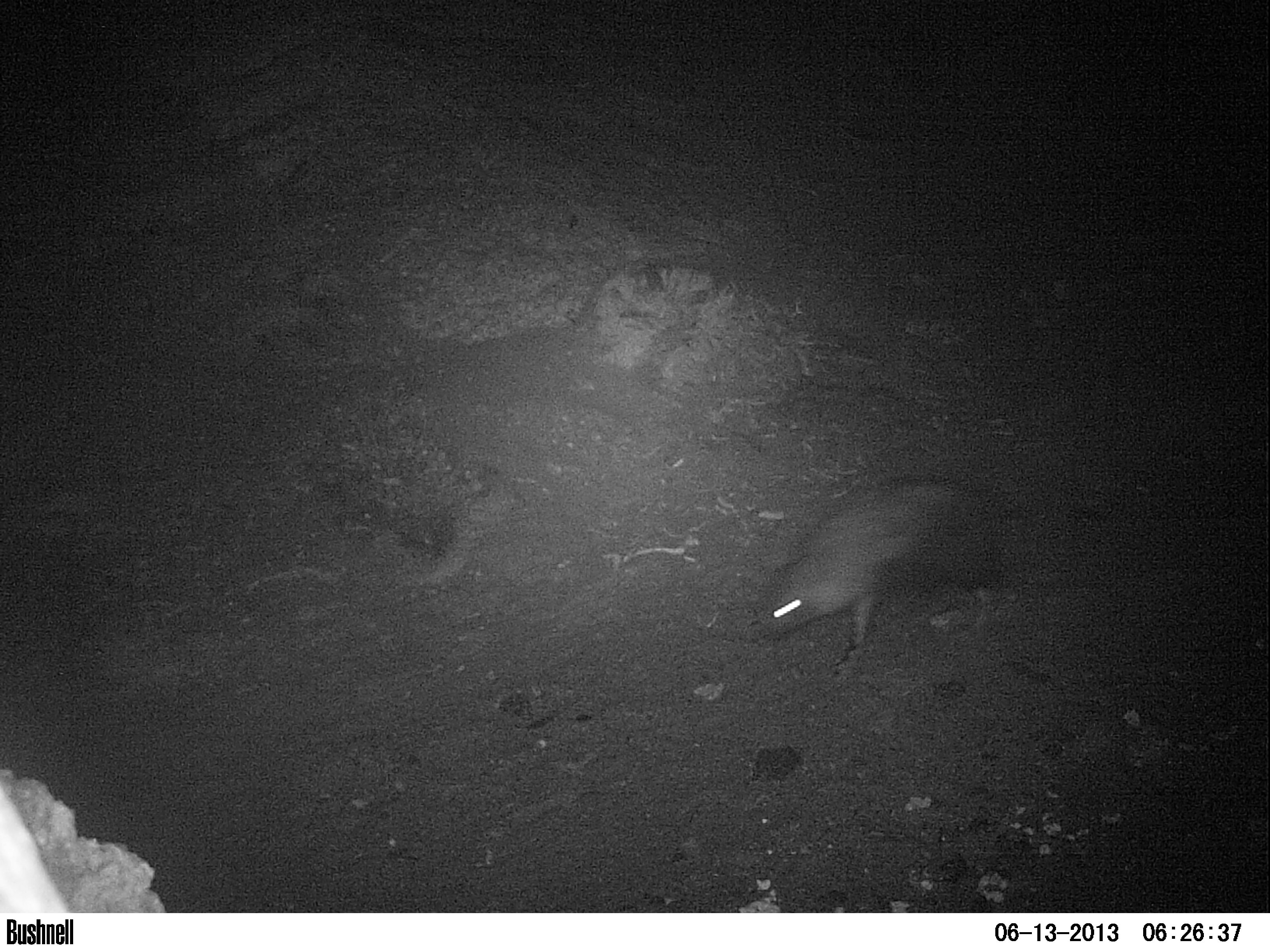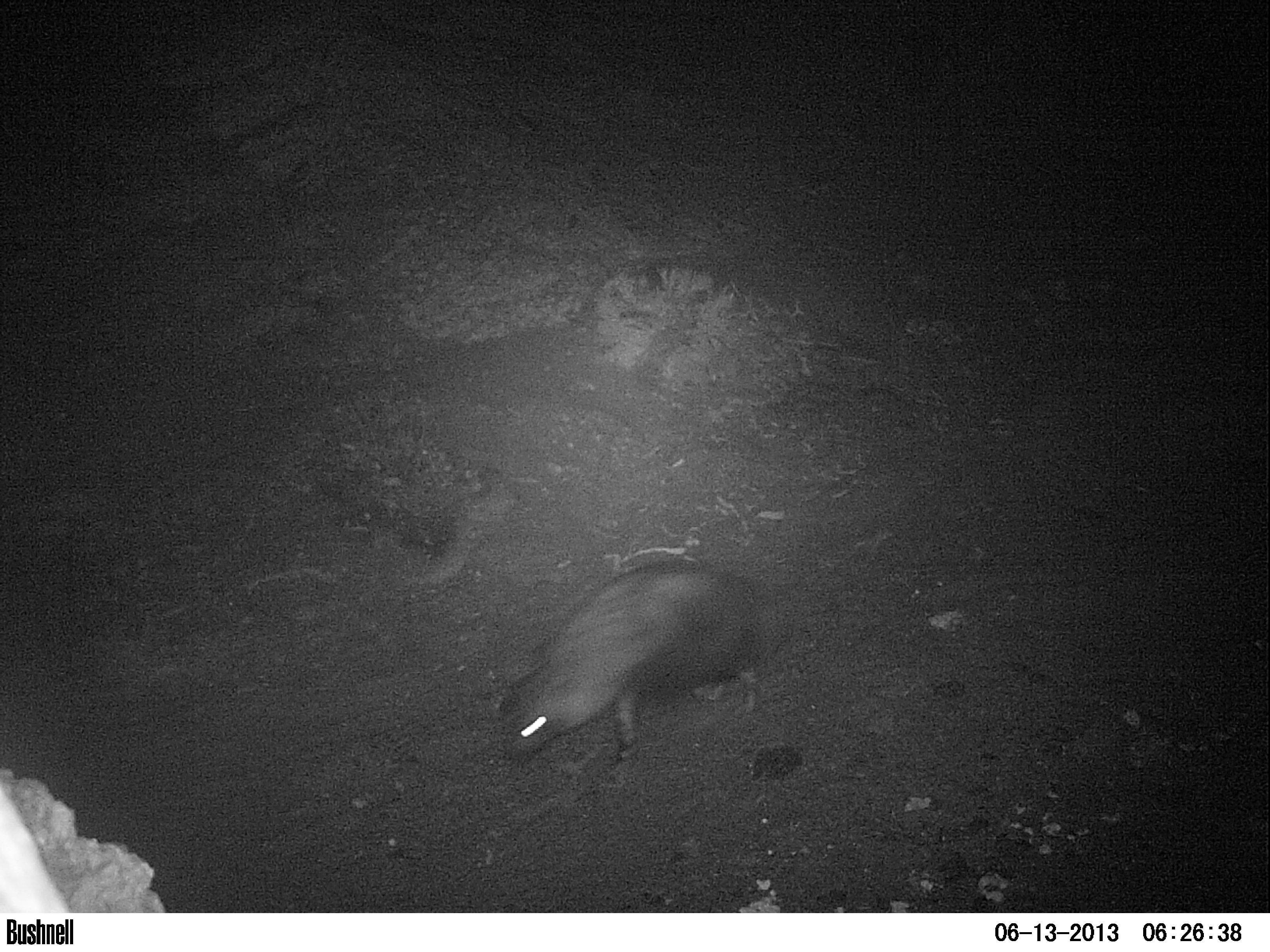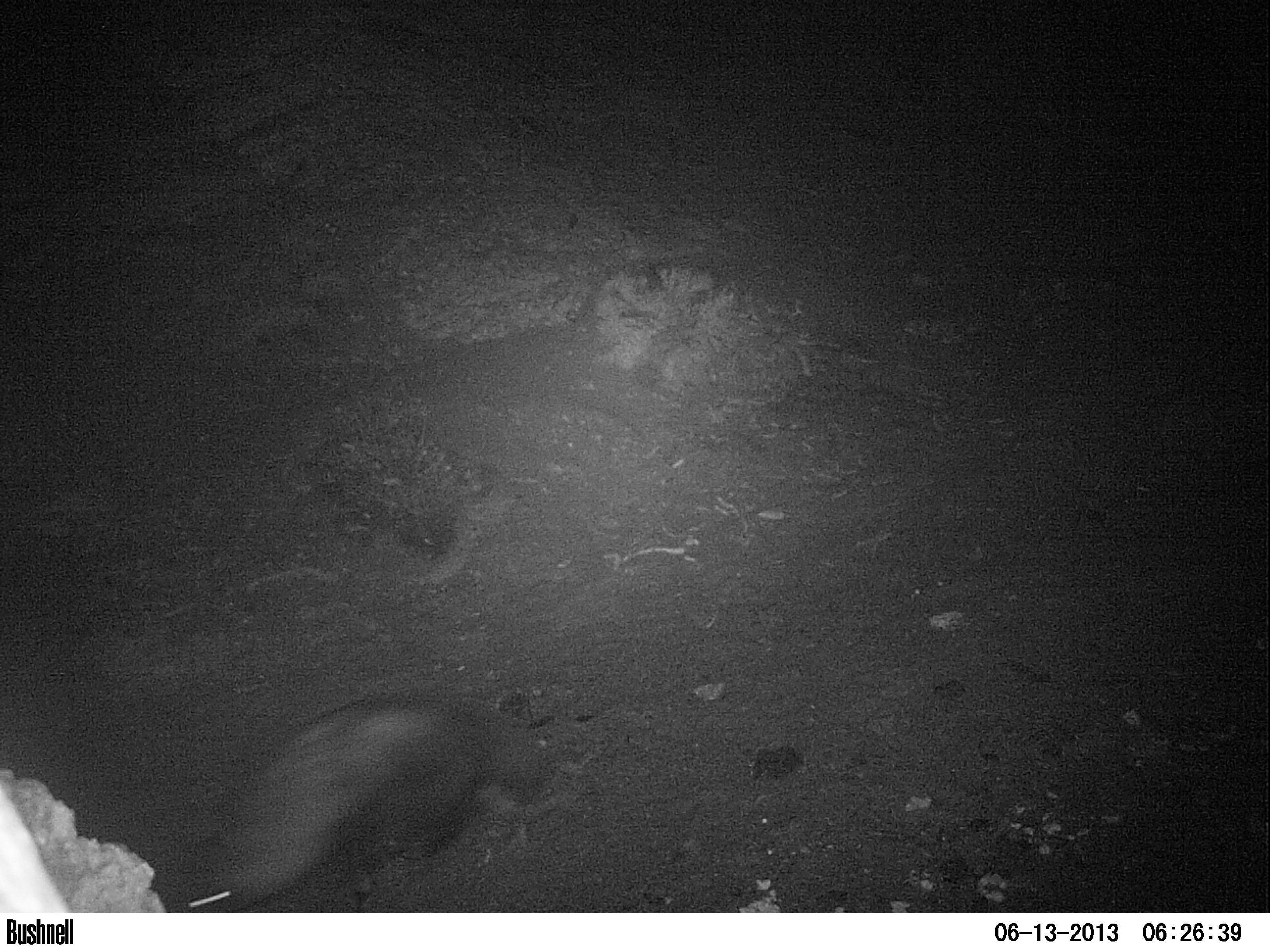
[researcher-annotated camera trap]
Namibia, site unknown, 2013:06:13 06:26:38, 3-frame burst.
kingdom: Animalia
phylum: Chordata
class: Mammalia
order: Carnivora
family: Hyaenidae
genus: Parahyaena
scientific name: Parahyaena brunnea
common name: brown hyena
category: hyaena brunnea